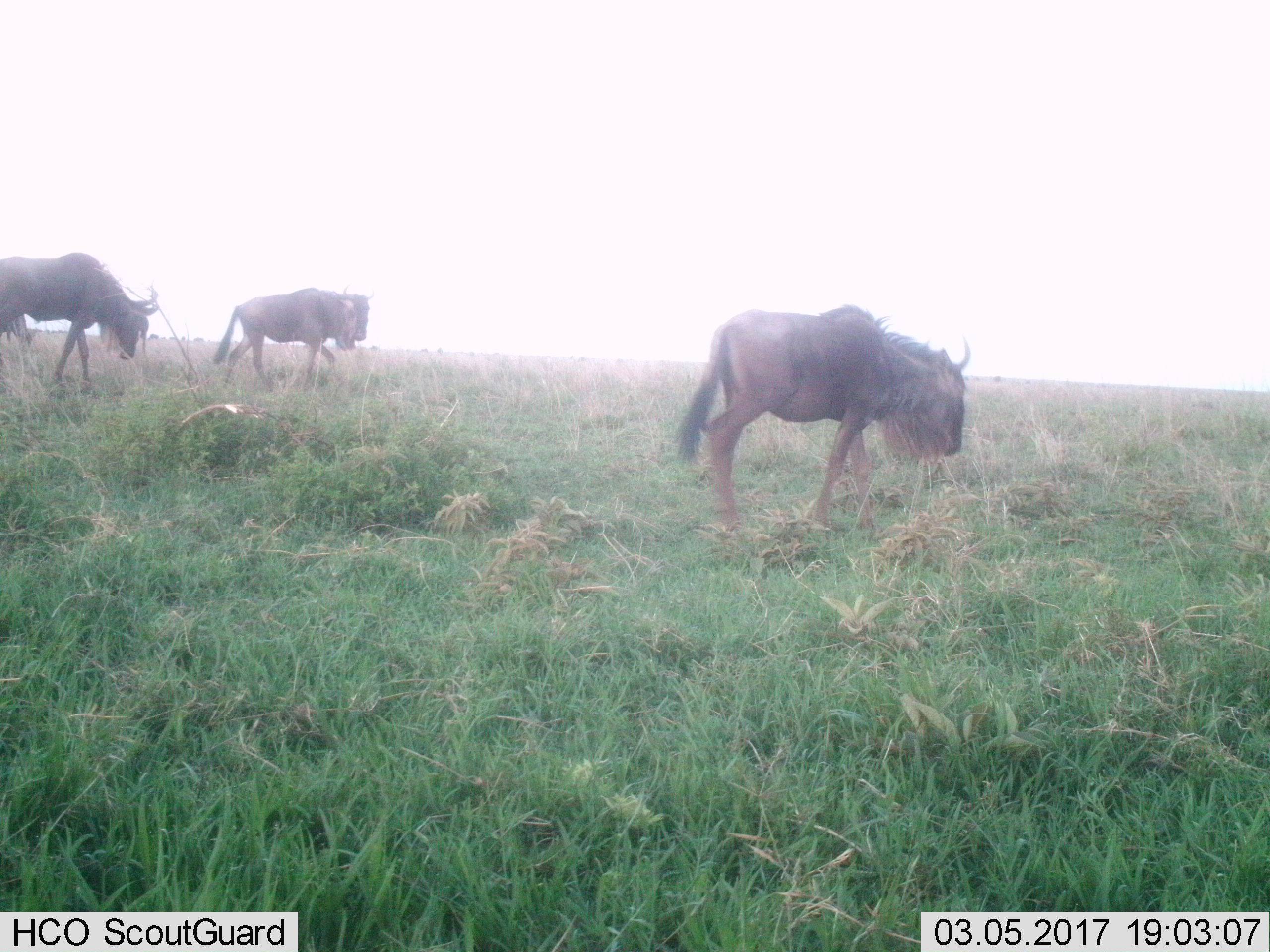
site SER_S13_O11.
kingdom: Animalia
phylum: Chordata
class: Mammalia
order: Artiodactyla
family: Bovidae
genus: Connochaetes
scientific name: Connochaetes taurinus taurinus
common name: blue wildebeest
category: wildebeestblue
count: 3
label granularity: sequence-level